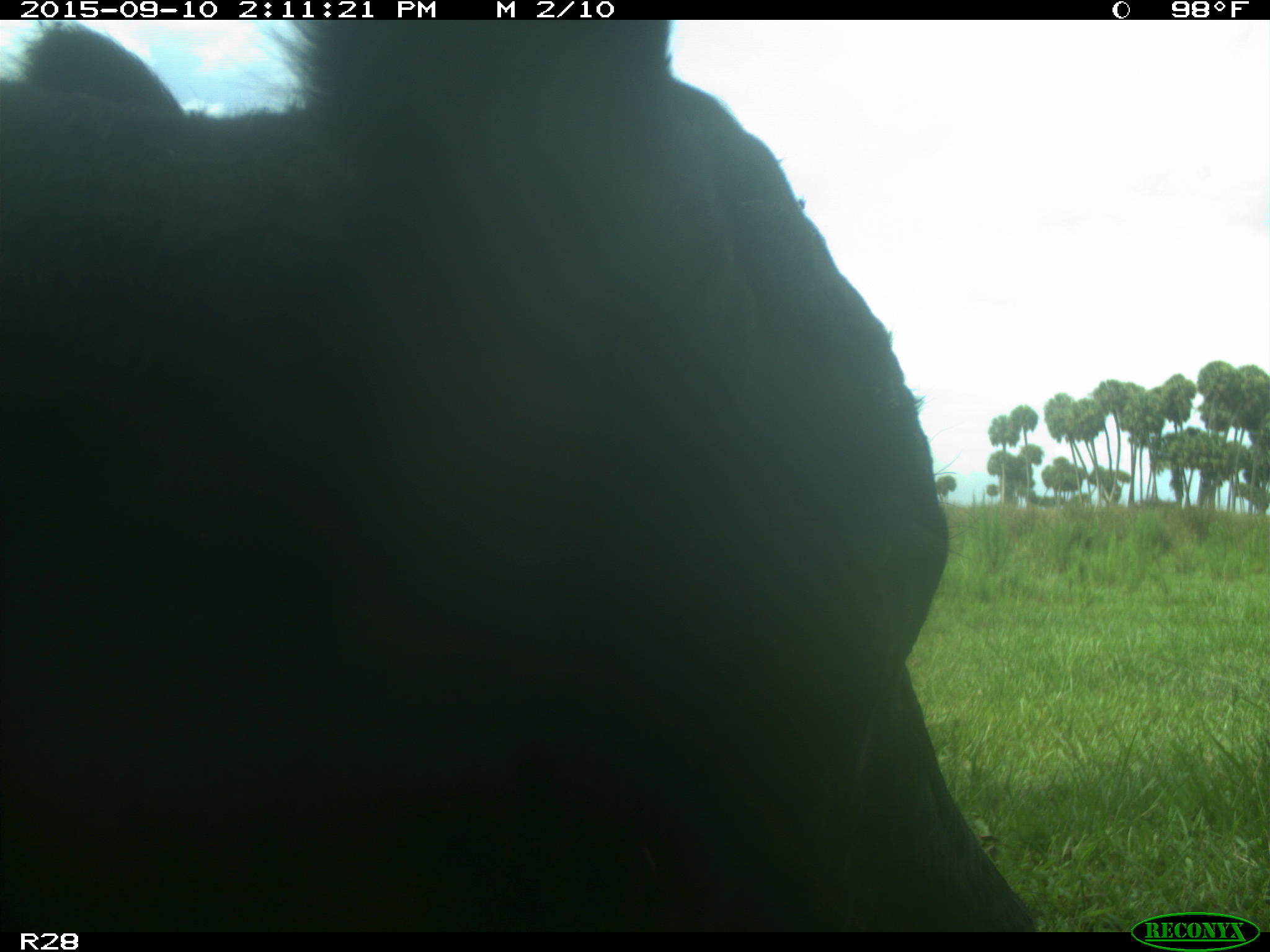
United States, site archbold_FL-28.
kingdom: Animalia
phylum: Chordata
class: Mammalia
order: Artiodactyla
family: Bovidae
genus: Bos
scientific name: Bos taurus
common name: domestic cow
Bos taurus (domestic cow).